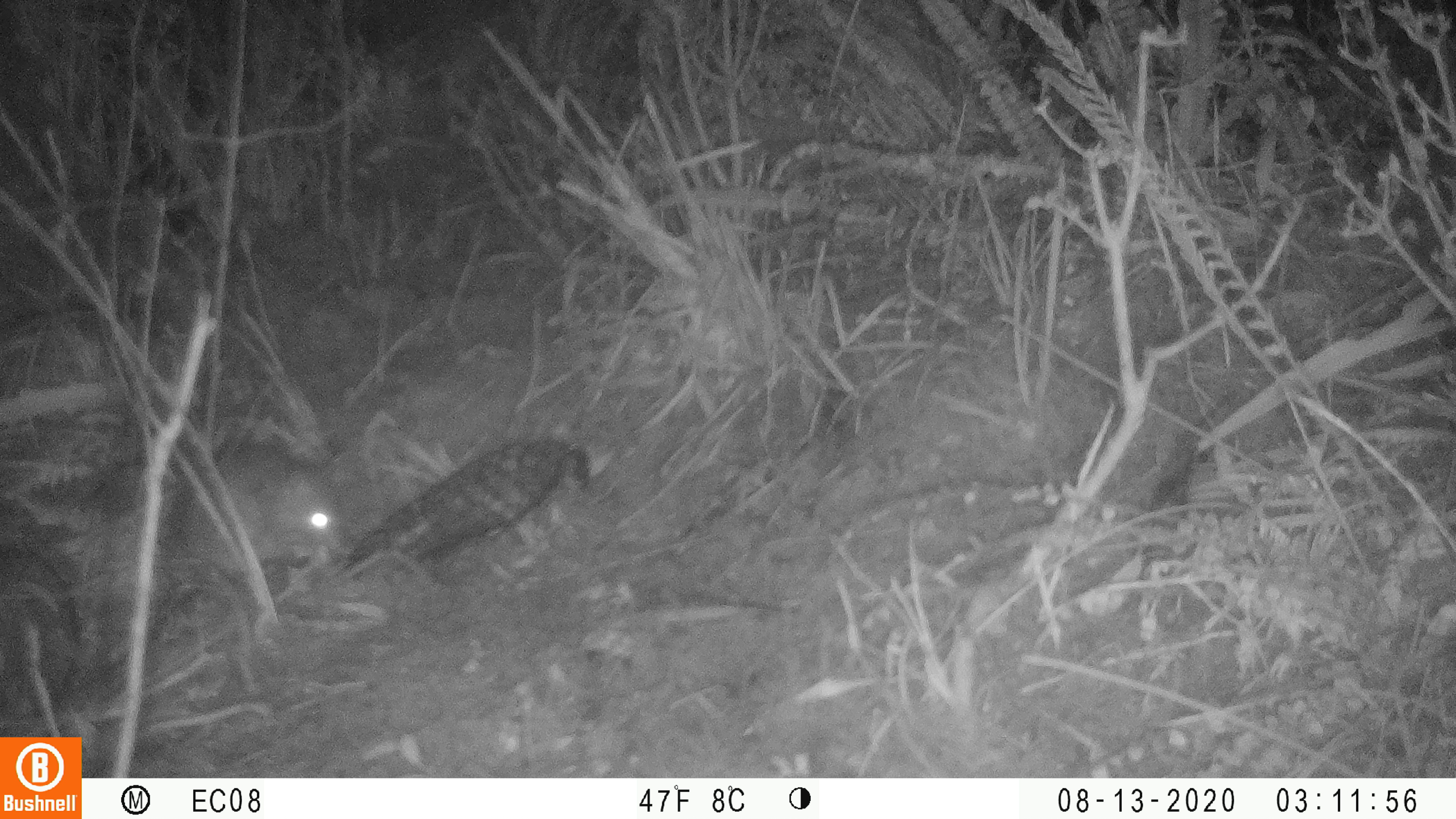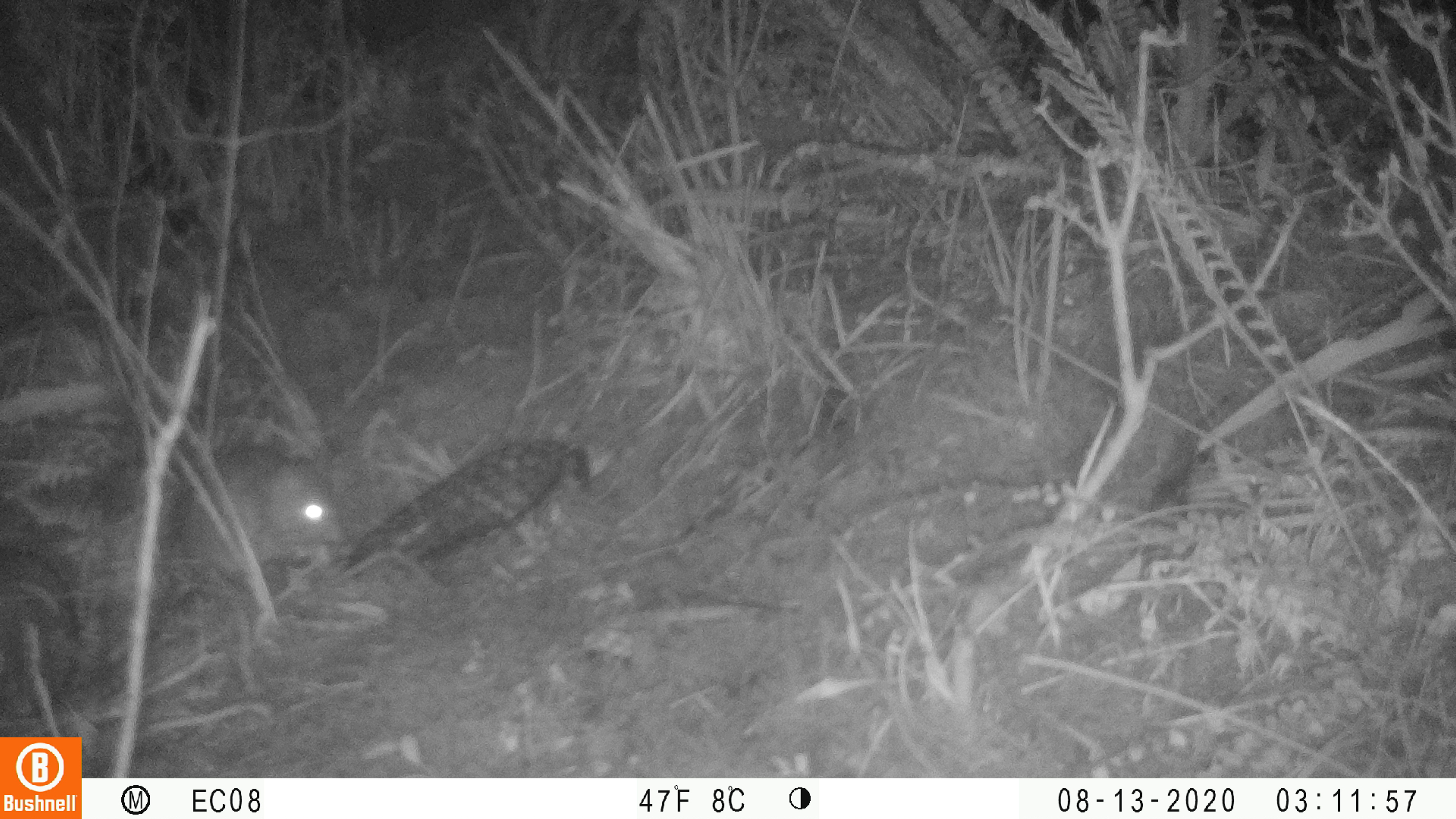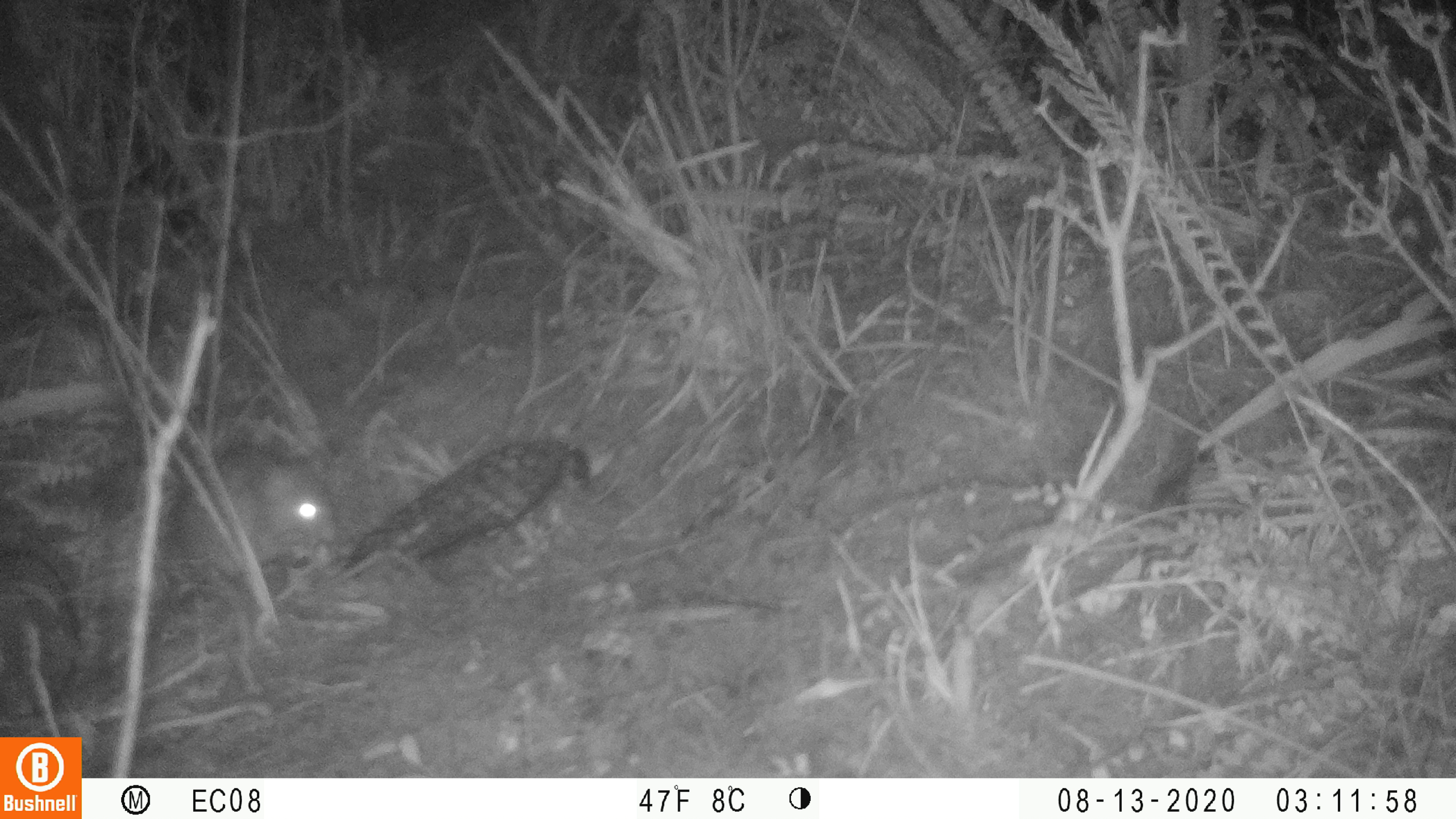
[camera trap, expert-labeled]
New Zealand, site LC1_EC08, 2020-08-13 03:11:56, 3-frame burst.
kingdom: Animalia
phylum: Chordata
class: Mammalia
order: Rodentia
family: Muridae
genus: Rattus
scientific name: Rattus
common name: rat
Rat (Rattus).